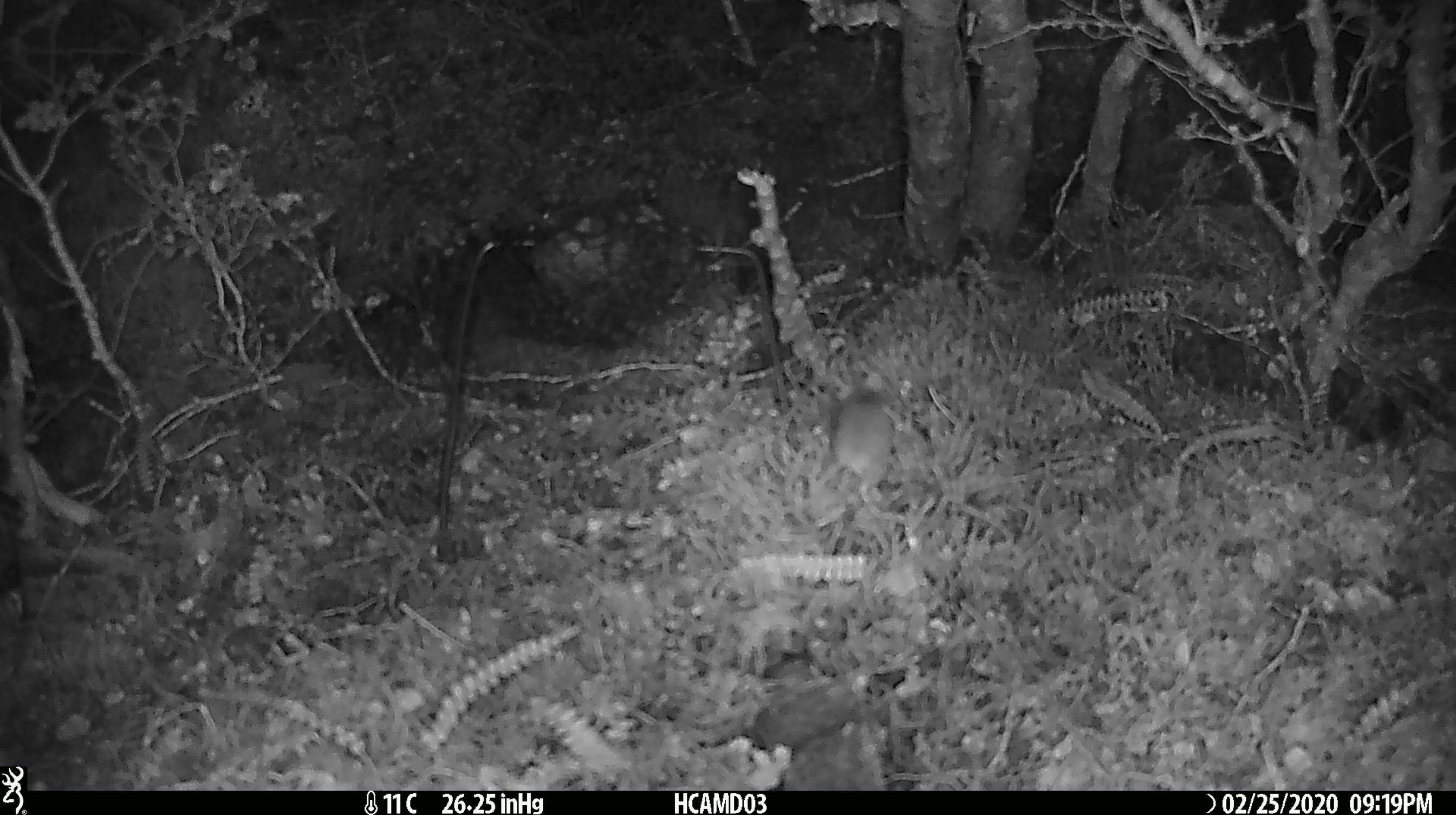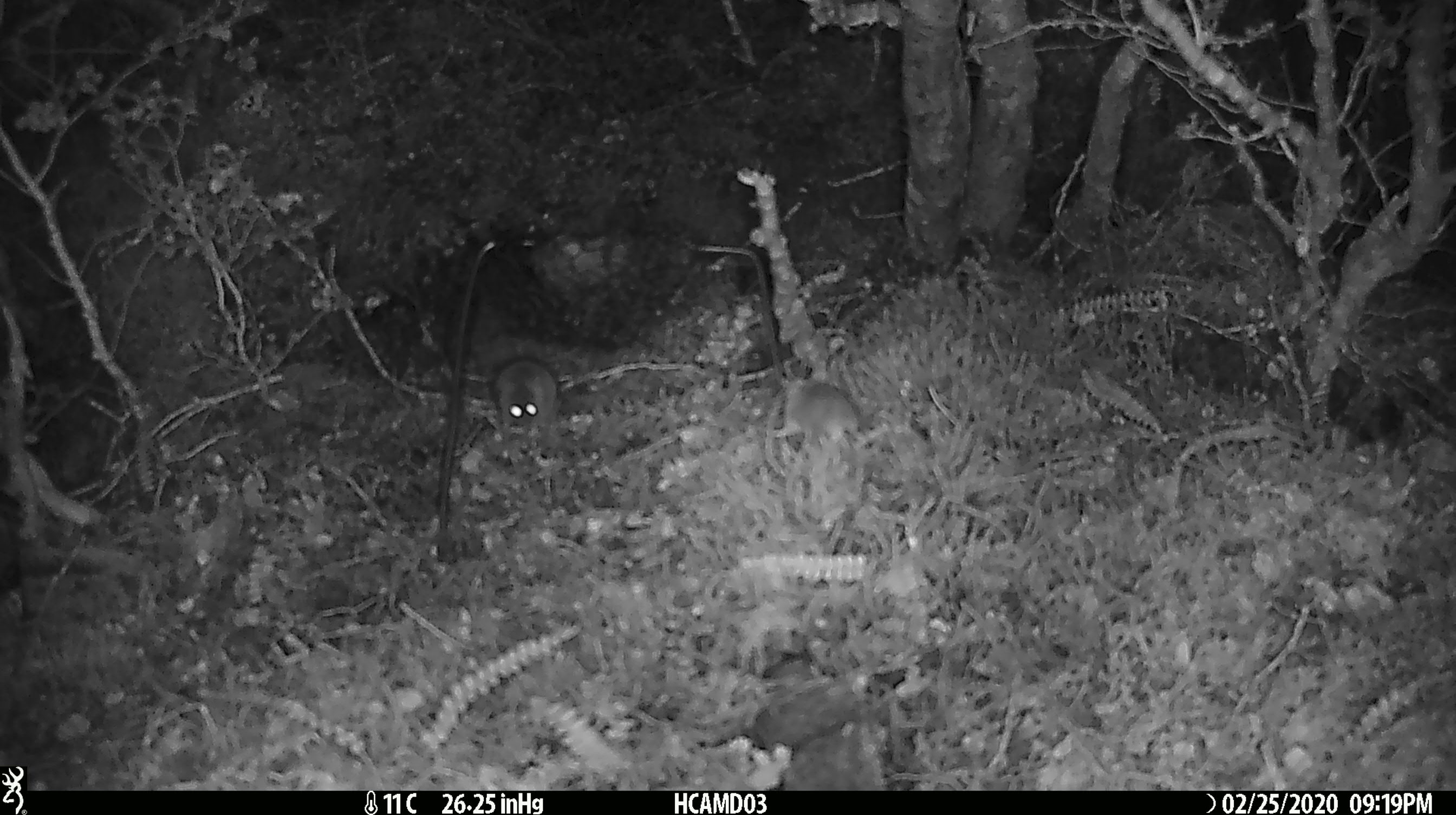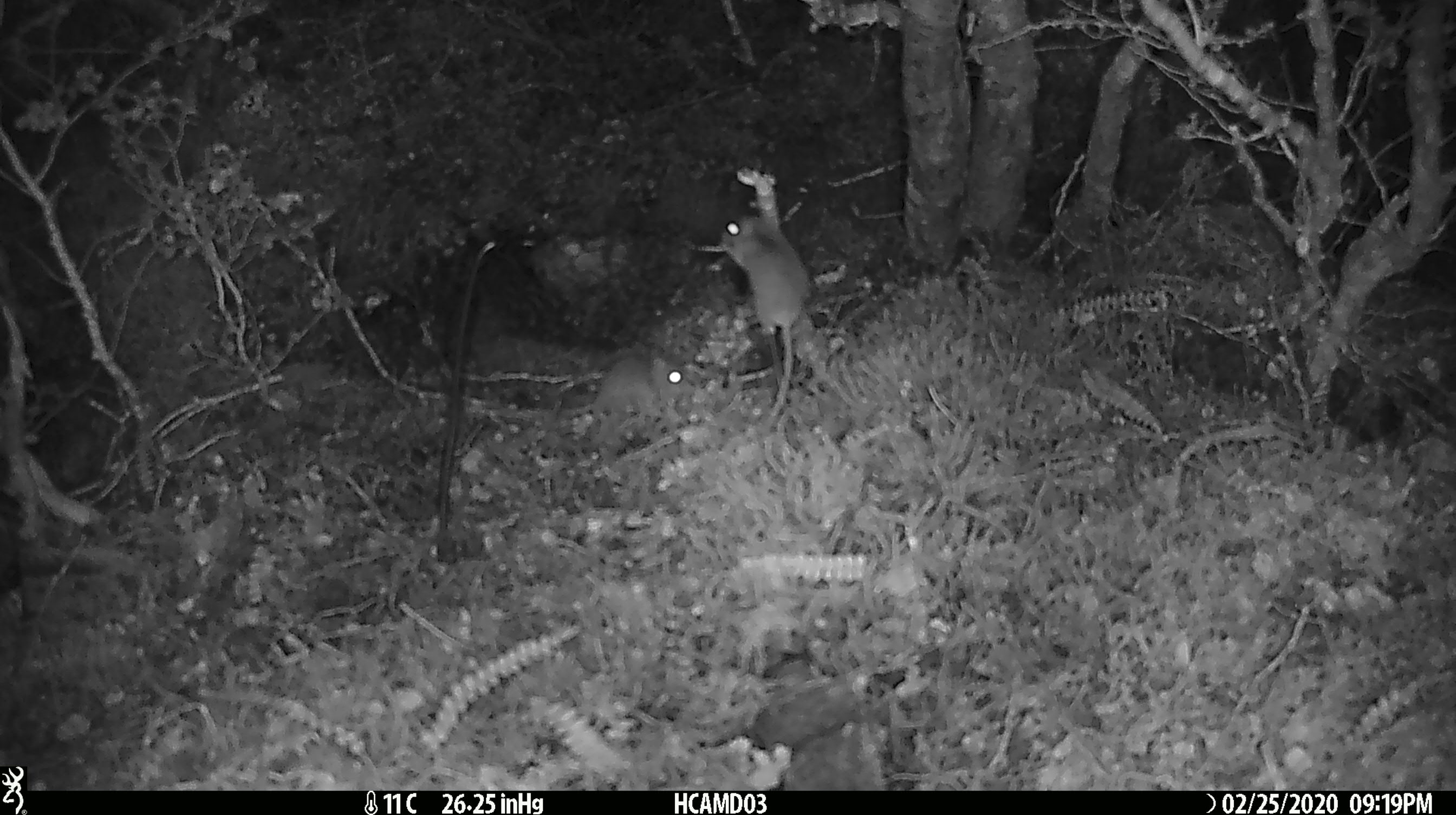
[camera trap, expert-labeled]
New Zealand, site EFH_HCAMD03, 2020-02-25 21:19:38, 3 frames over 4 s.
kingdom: Animalia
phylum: Chordata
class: Mammalia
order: Rodentia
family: Muridae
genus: Mus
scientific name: Mus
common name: mouse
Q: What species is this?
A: Mouse (Mus).